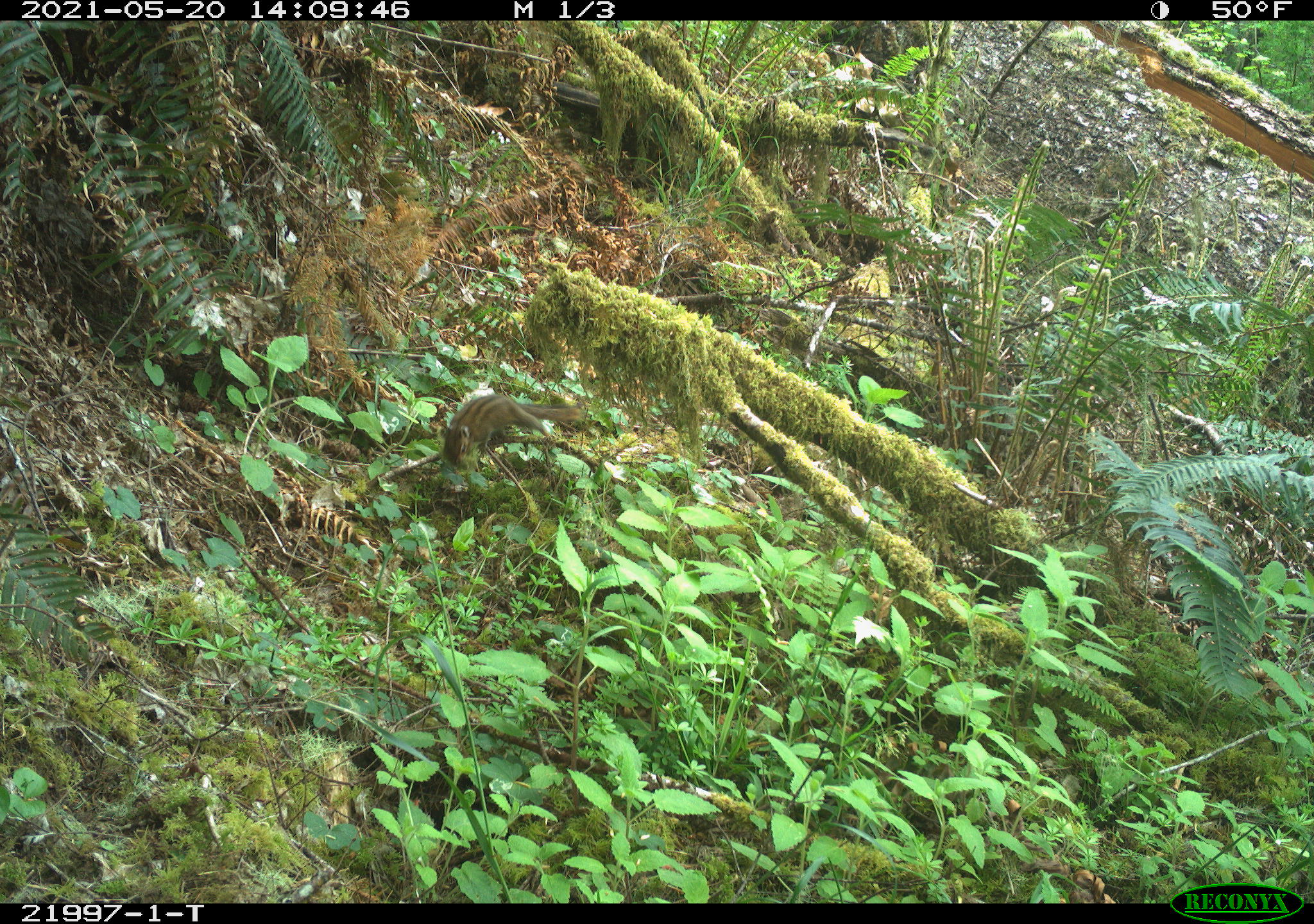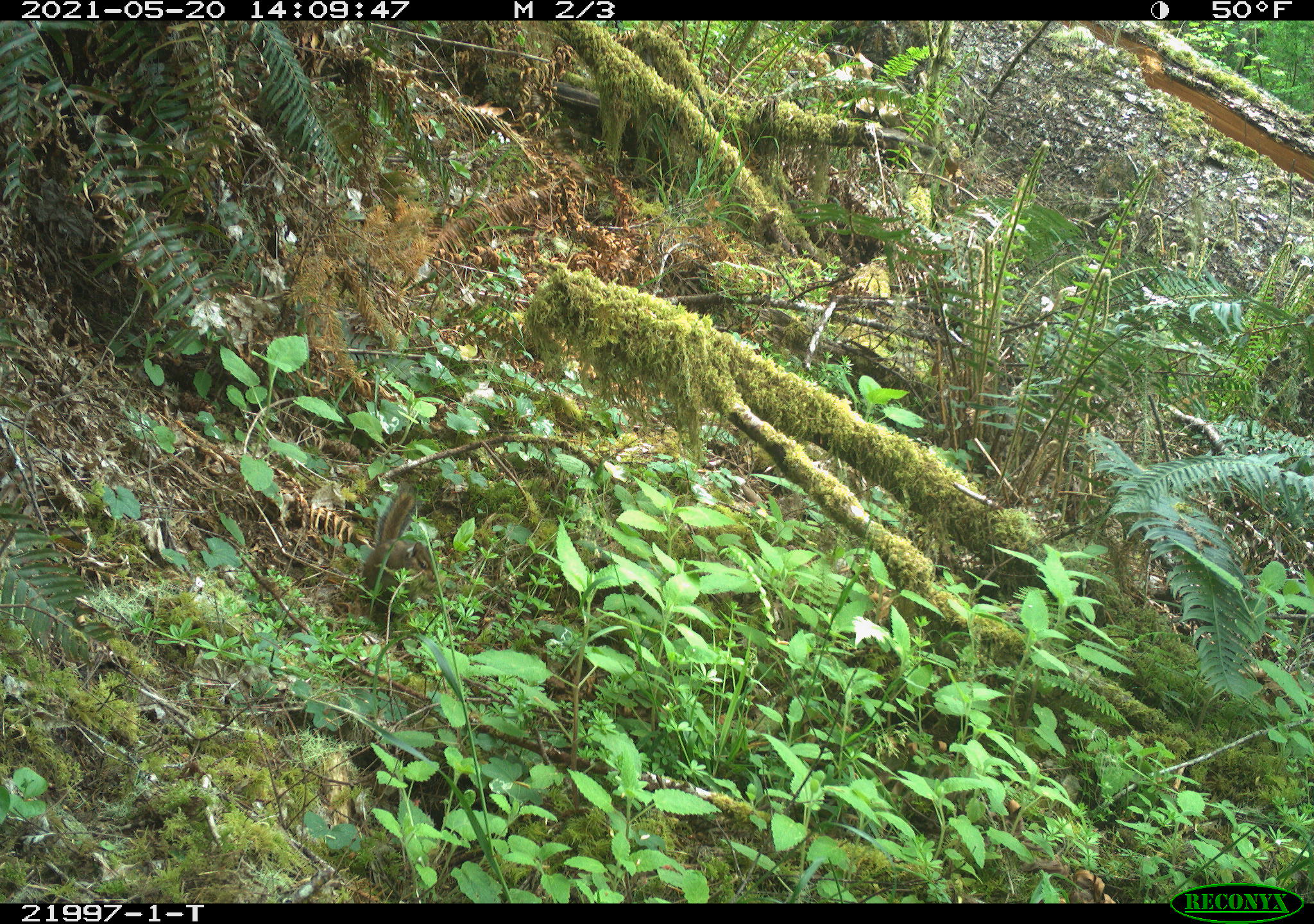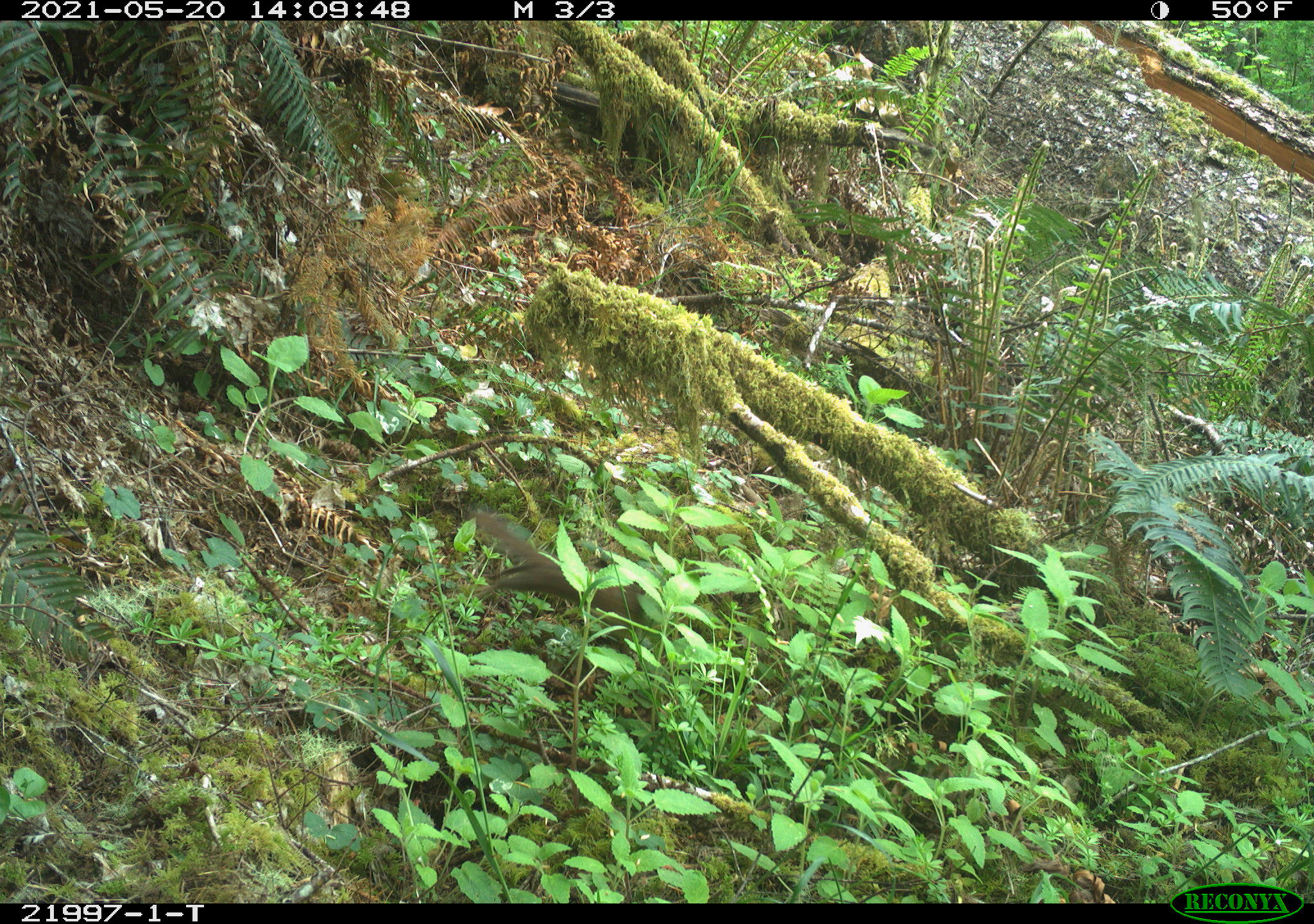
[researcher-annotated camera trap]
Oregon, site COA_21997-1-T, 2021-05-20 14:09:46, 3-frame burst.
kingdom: Animalia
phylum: Chordata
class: Mammalia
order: Rodentia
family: Sciuridae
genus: Neotamias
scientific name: Neotamias townsendii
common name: townsend's chipmunk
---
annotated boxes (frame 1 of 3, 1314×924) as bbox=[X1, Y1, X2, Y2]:
townsend's chipmunk: bbox=[422, 366, 606, 476]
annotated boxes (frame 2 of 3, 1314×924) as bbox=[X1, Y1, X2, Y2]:
townsend's chipmunk: bbox=[344, 466, 464, 629]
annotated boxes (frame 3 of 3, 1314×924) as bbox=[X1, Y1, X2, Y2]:
townsend's chipmunk: bbox=[415, 464, 724, 674]